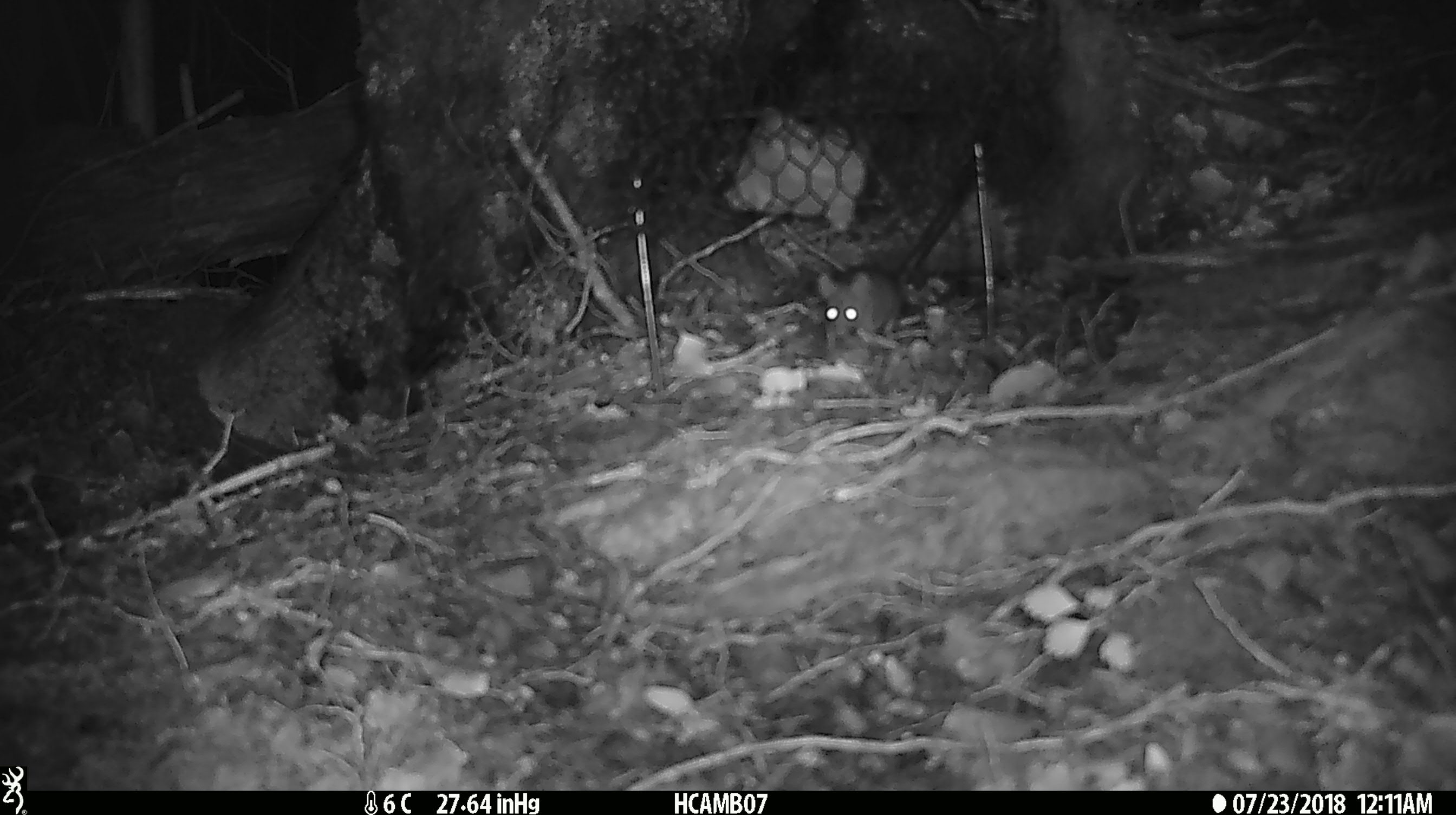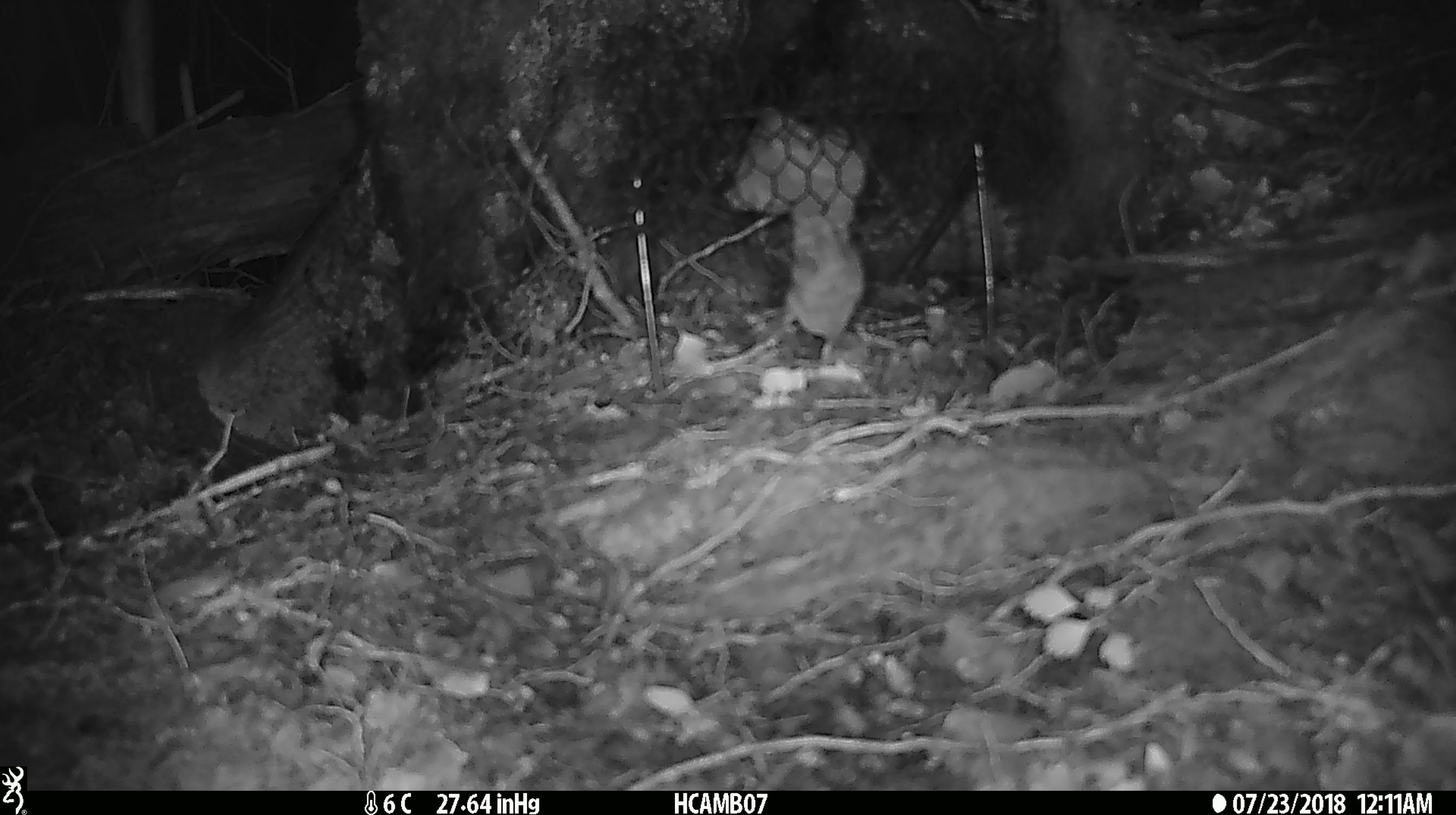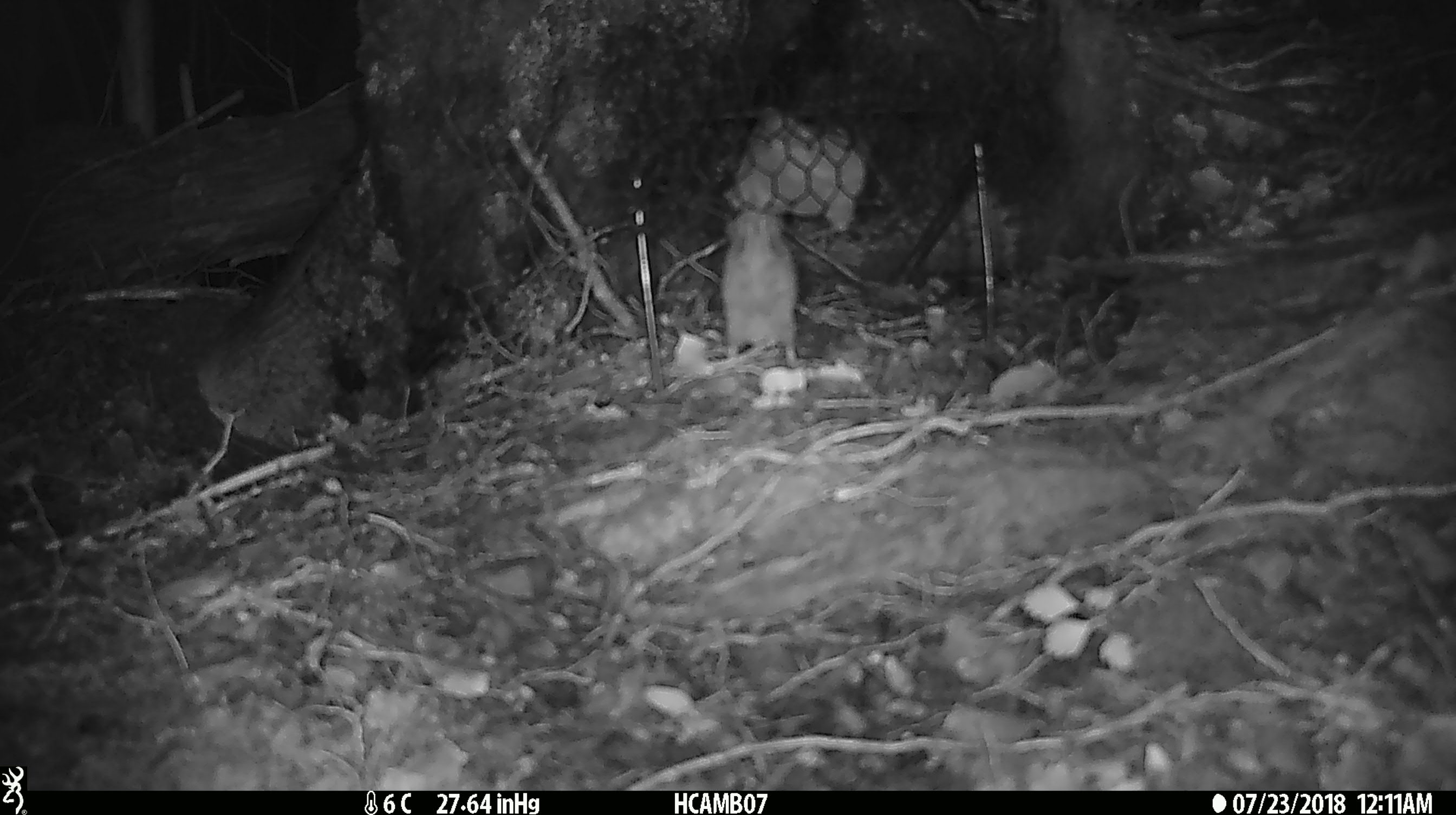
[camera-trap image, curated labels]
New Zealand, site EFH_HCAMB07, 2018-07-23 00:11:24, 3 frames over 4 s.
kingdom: Animalia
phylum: Chordata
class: Mammalia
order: Rodentia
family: Muridae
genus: Mus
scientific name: Mus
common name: mouse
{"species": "mouse (Mus)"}